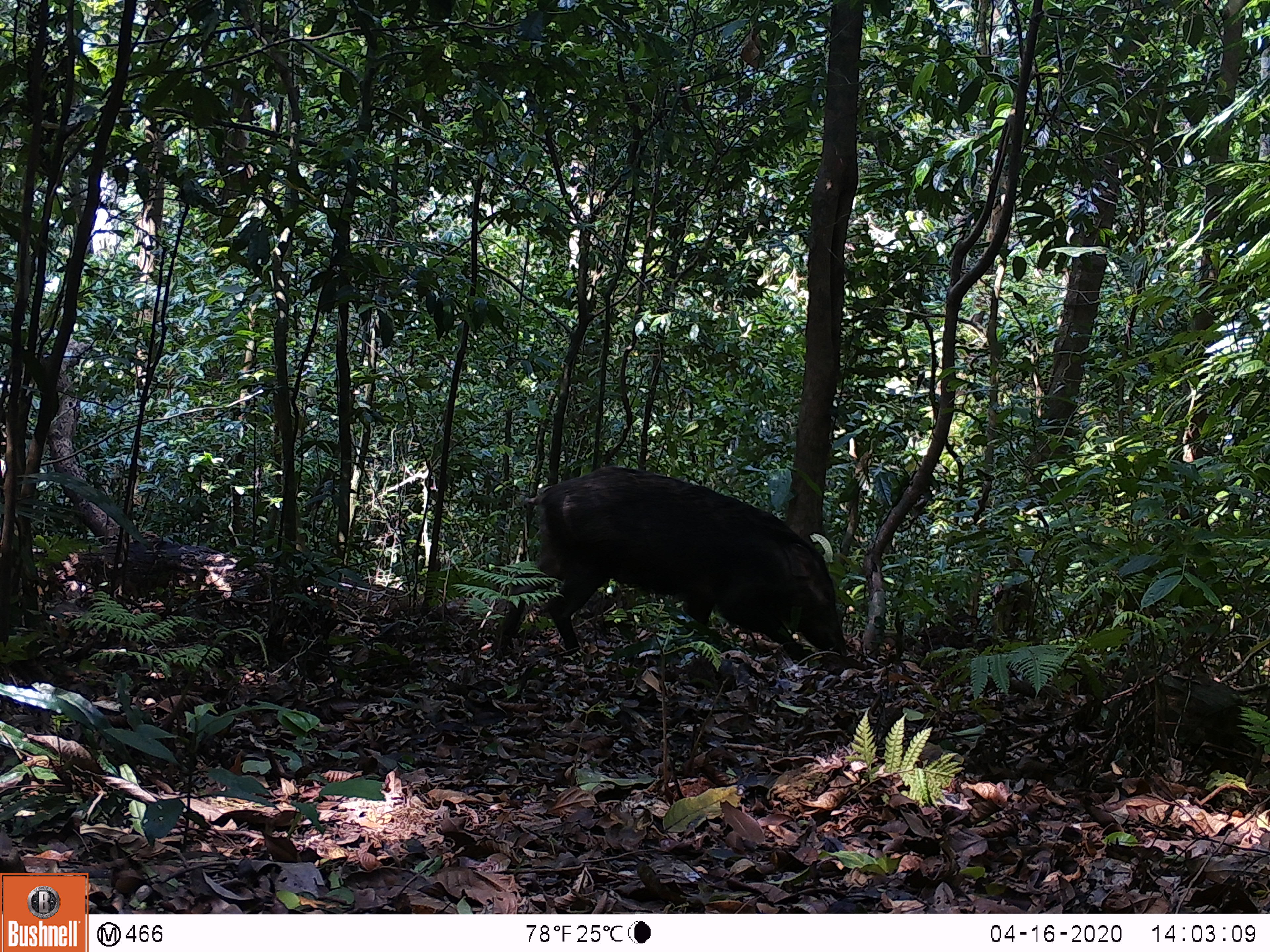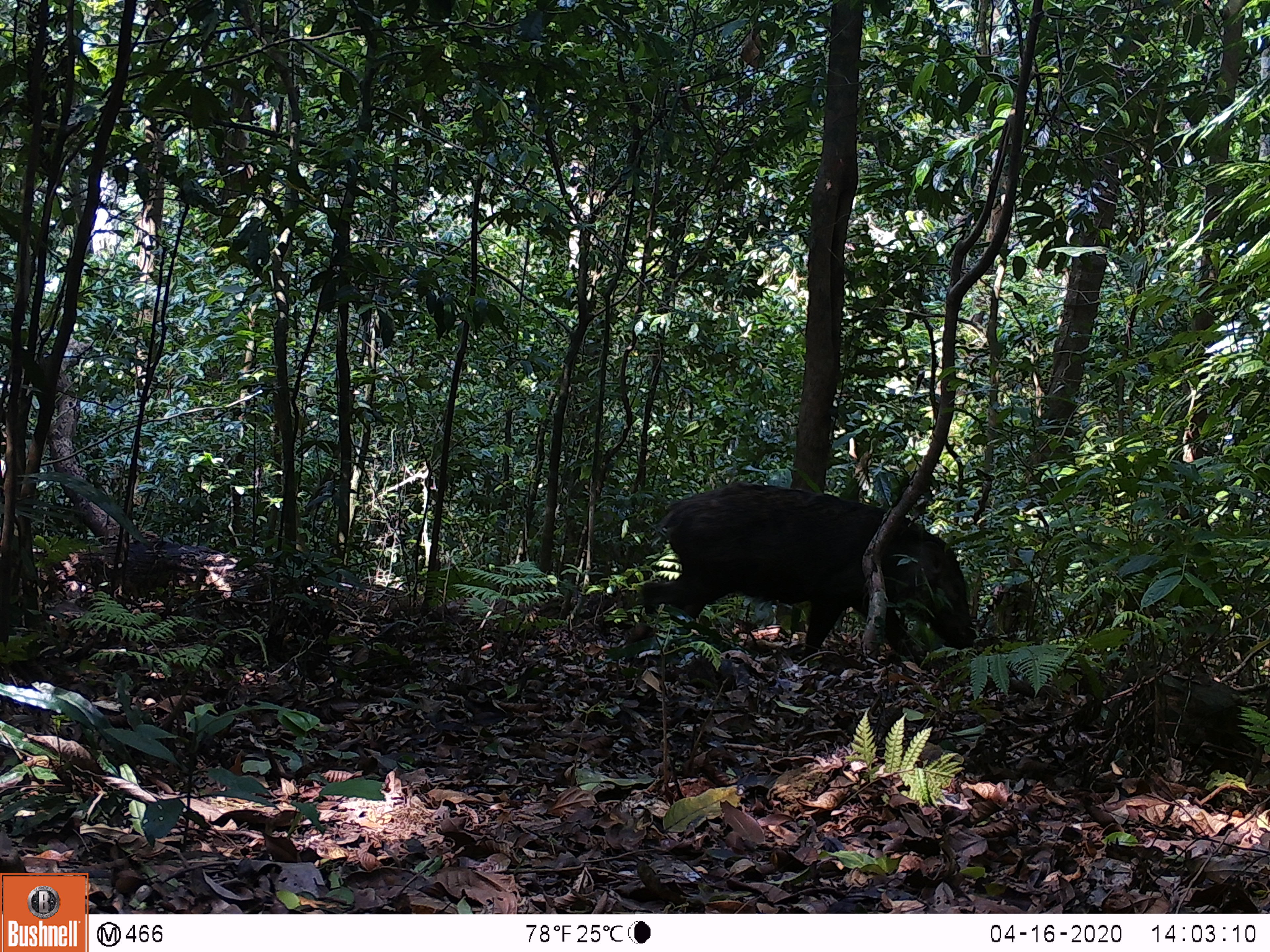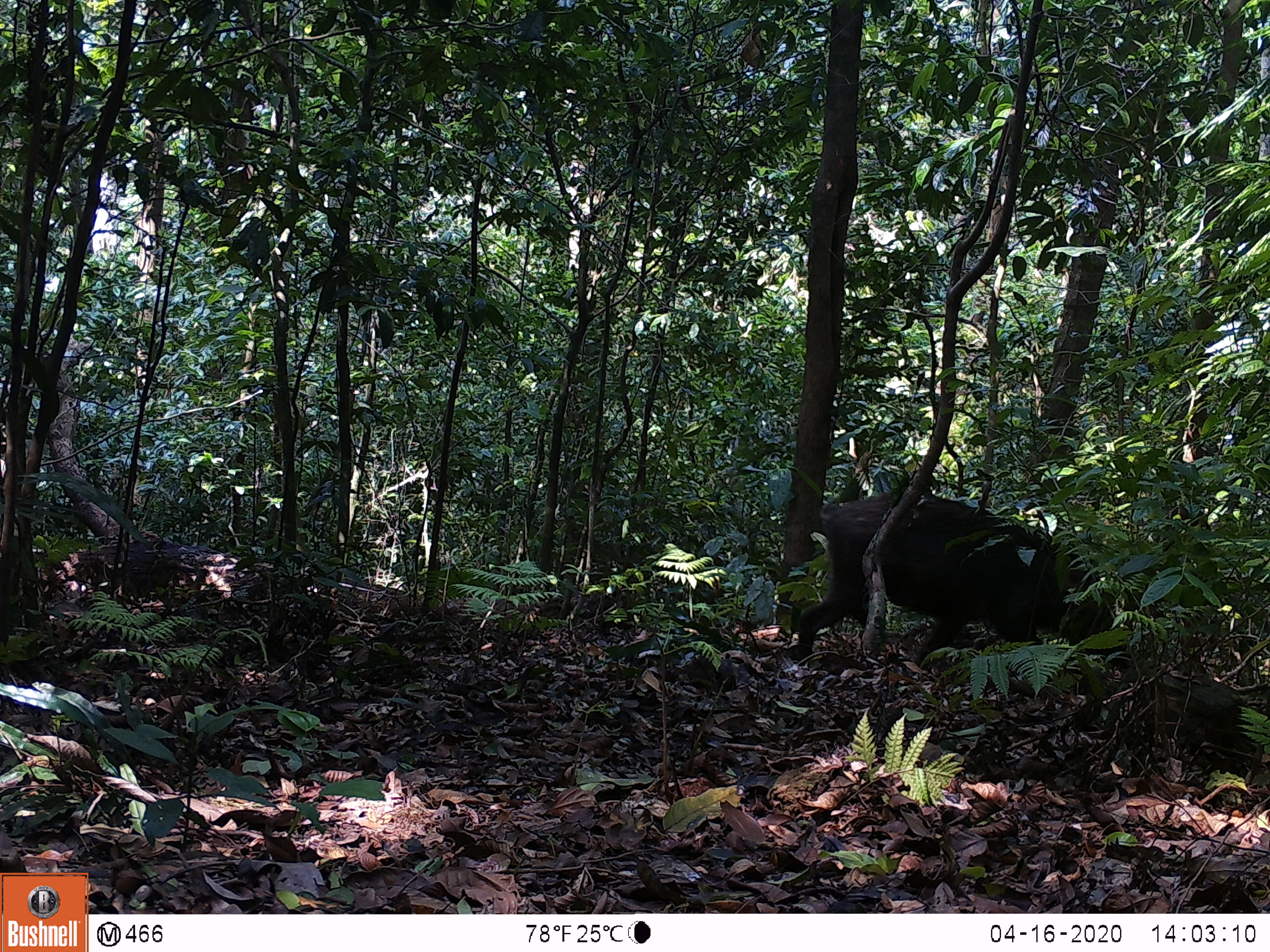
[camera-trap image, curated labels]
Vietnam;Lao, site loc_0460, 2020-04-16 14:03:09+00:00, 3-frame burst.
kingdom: Animalia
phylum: Chordata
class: Mammalia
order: Artiodactyla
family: Suidae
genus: Sus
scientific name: Sus scrofa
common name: eurasian wild pig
Eurasian wild pig (Sus scrofa). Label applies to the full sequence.